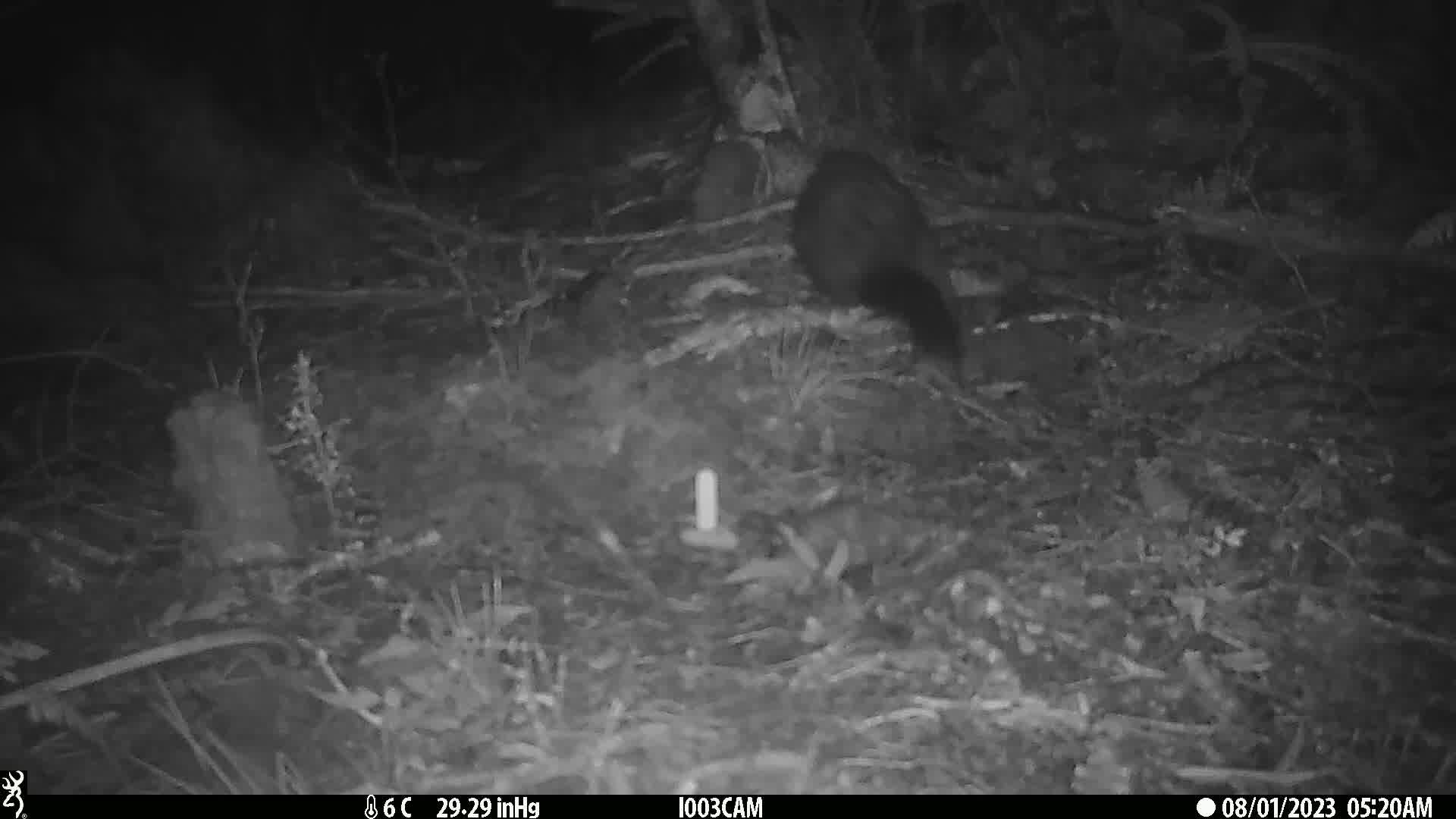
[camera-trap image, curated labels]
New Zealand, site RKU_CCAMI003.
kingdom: Animalia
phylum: Chordata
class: Mammalia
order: Diprotodontia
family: Phalangeridae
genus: Trichosurus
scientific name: Trichosurus vulpecula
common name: common brushtail possum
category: possum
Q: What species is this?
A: Possum (common brushtail possum) (Trichosurus vulpecula).